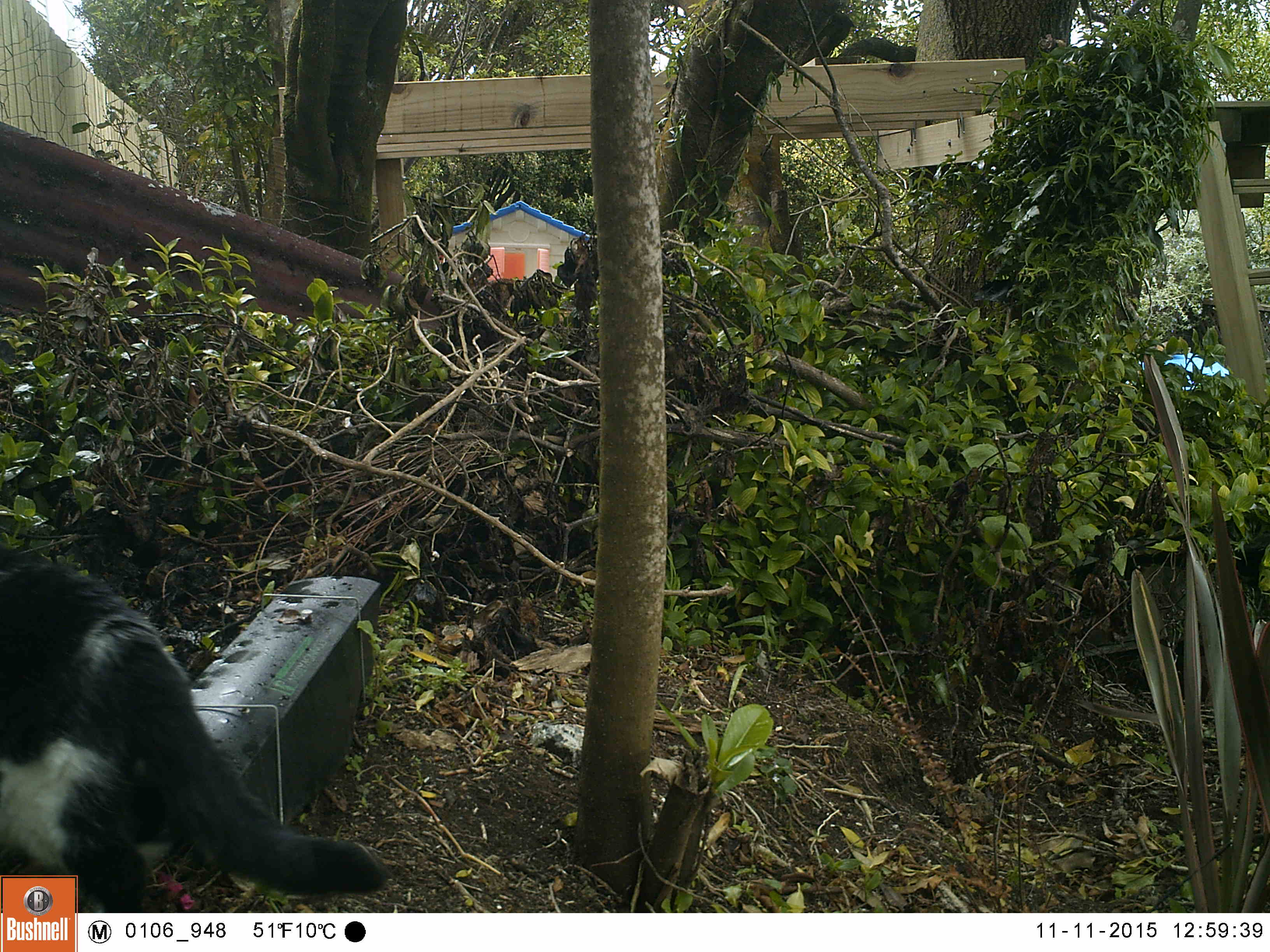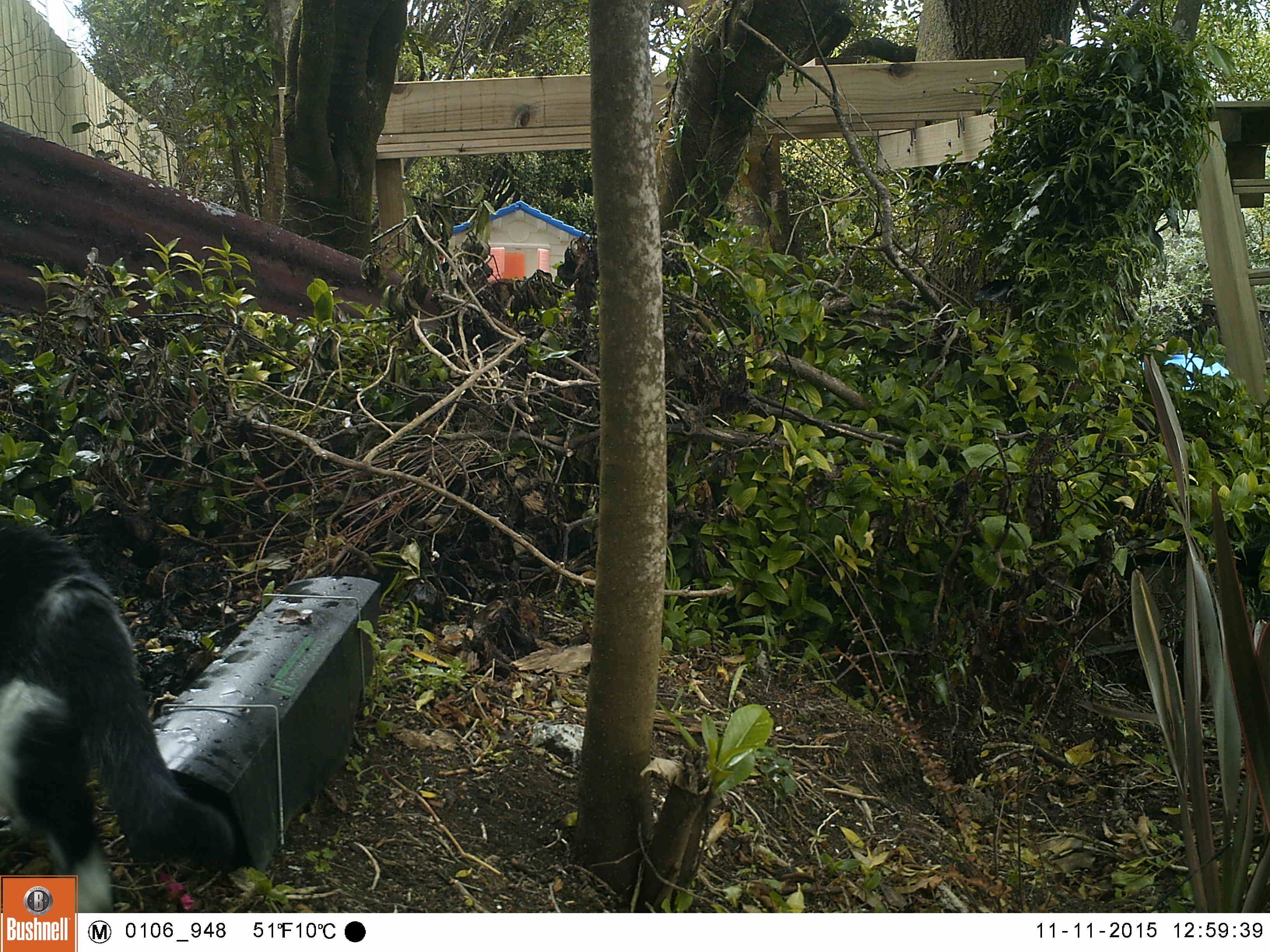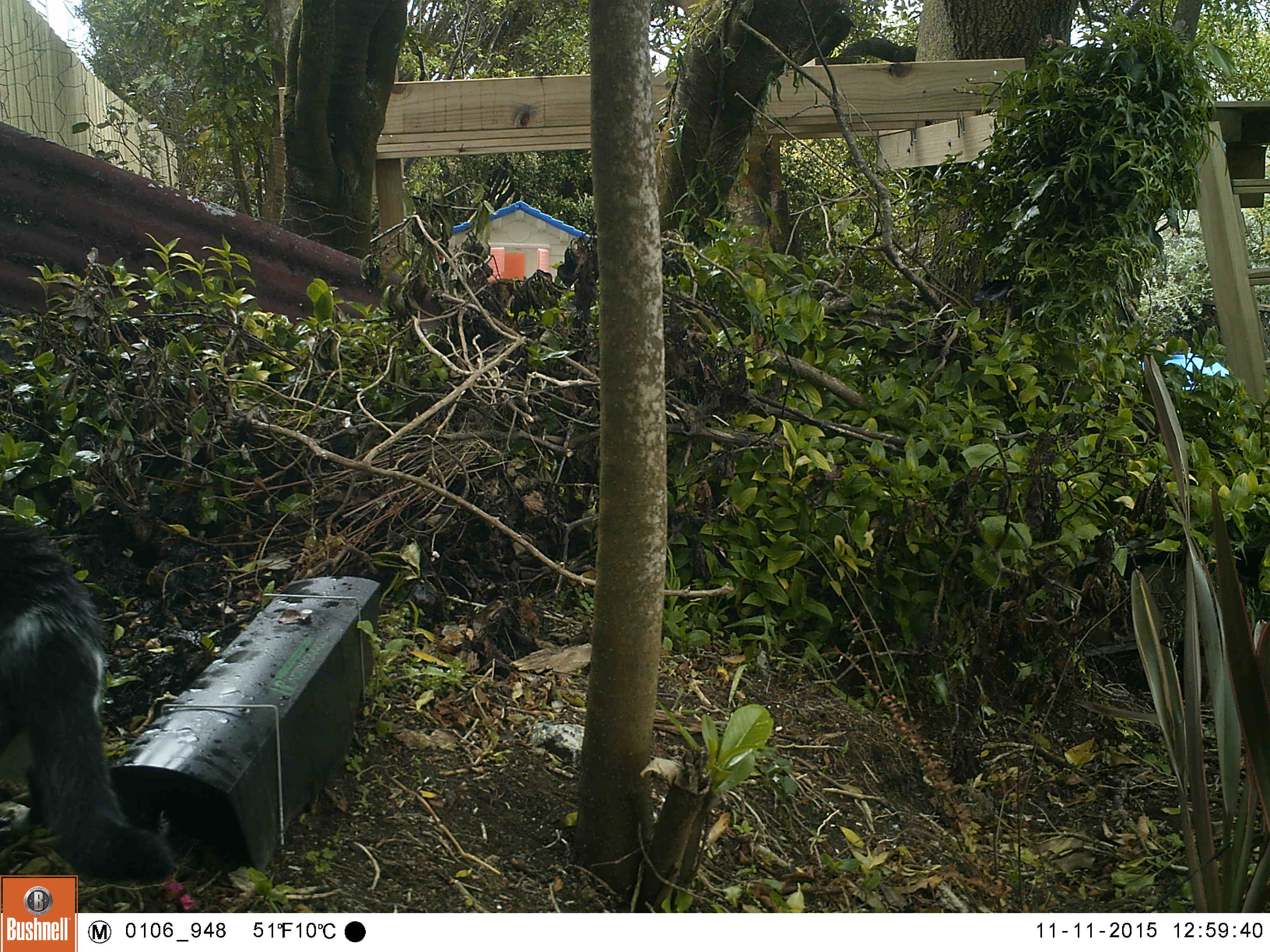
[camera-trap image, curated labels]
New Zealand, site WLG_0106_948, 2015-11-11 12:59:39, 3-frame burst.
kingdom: Animalia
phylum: Chordata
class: Mammalia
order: Carnivora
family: Felidae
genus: Felis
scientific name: Felis catus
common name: domestic cat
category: cat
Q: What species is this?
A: Cat (domestic cat) (Felis catus).